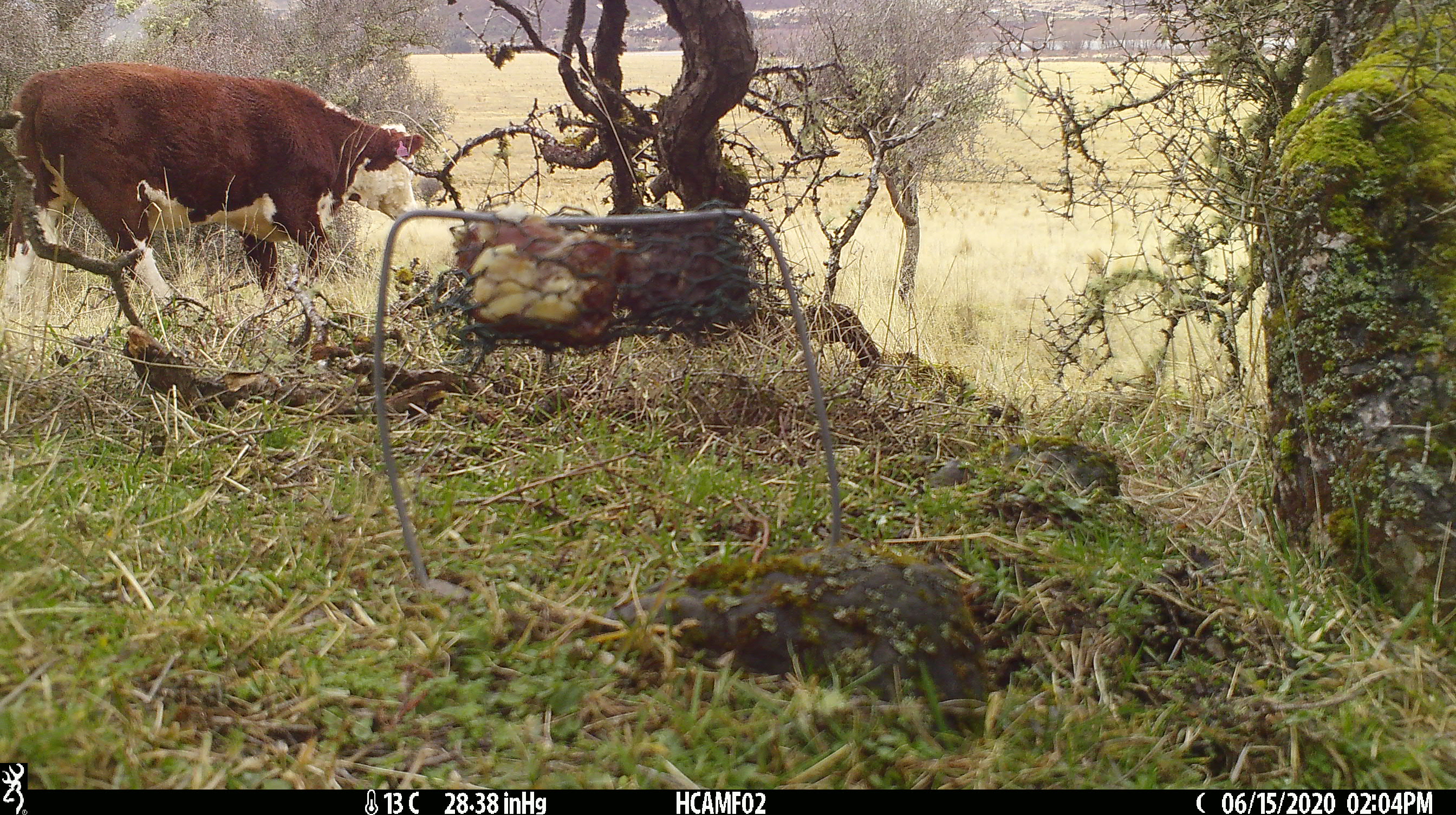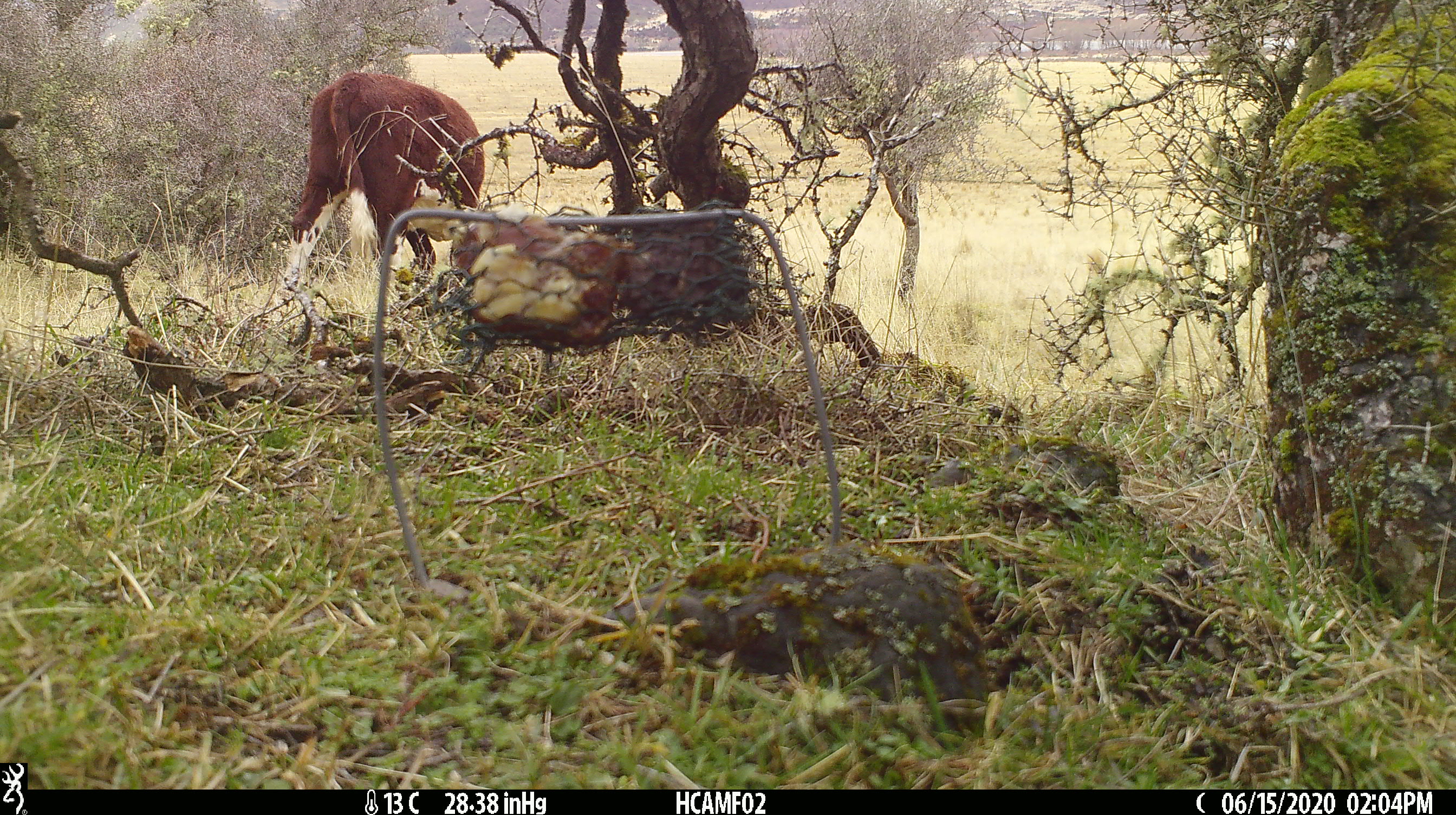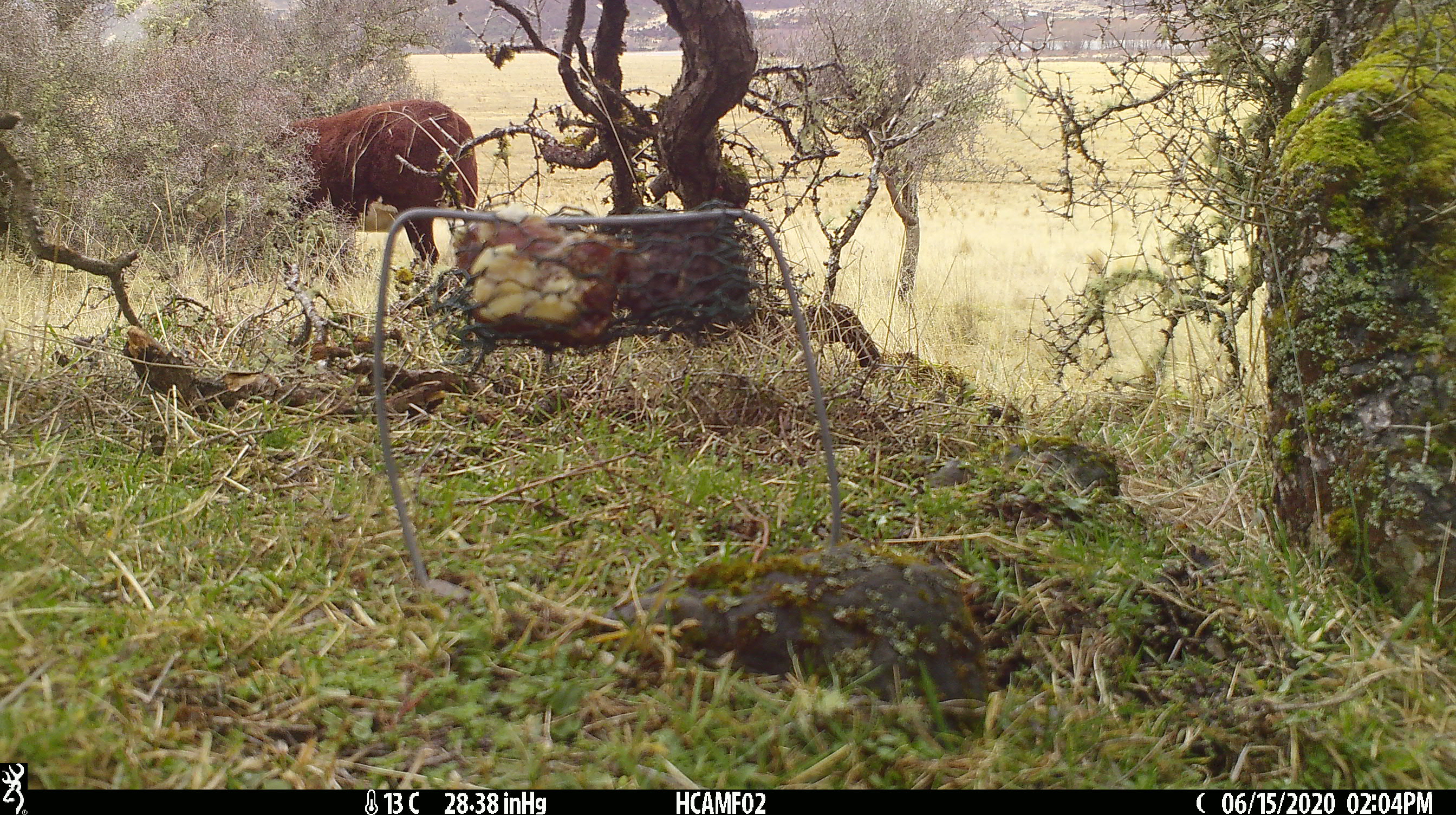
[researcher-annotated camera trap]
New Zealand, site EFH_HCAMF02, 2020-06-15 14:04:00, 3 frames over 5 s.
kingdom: Animalia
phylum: Chordata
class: Mammalia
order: Artiodactyla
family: Bovidae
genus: Bos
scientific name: Bos taurus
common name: domestic cow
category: cow